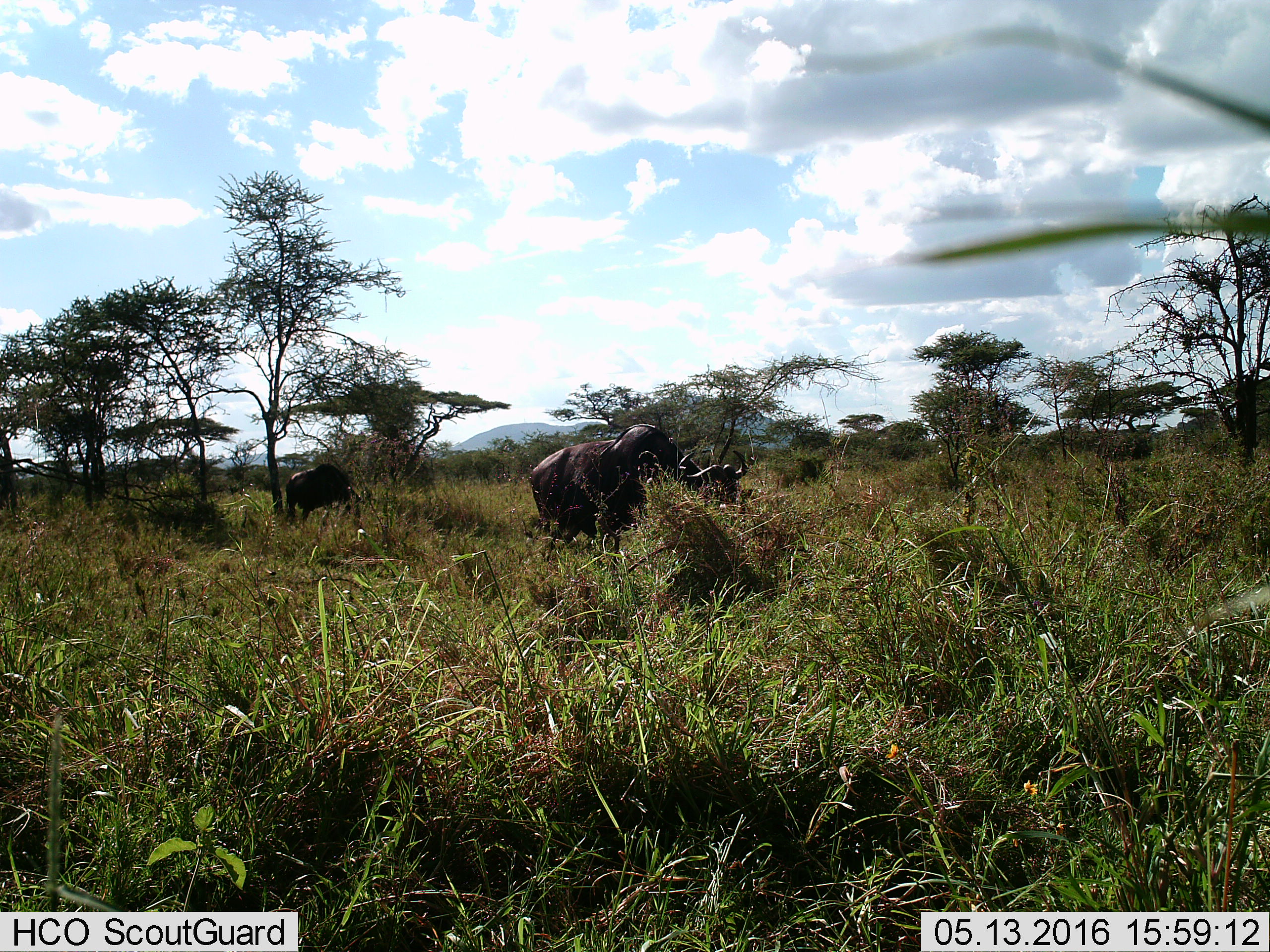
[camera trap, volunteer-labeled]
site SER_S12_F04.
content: unidentified animal